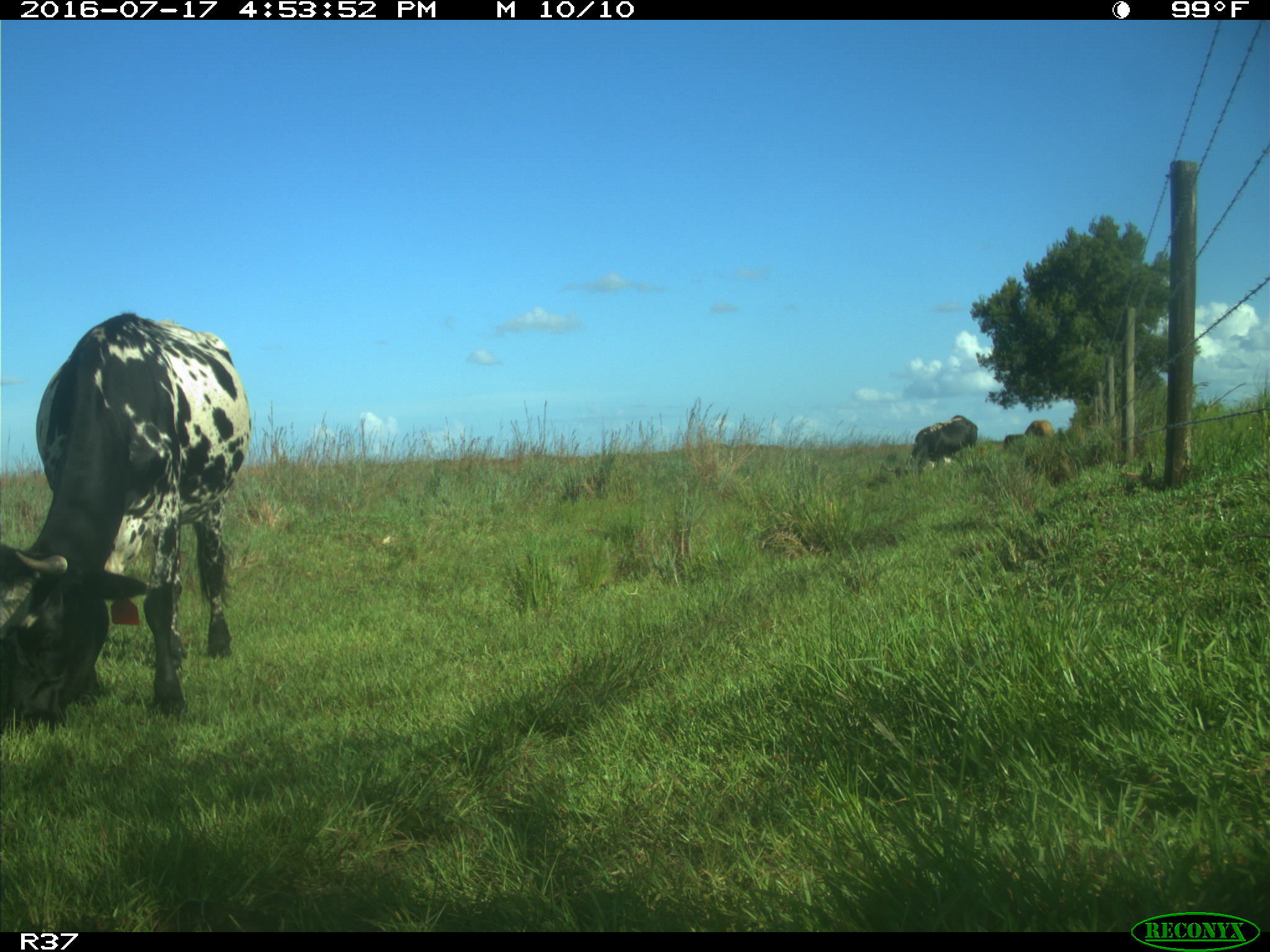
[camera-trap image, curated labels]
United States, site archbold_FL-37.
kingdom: Animalia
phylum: Chordata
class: Mammalia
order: Artiodactyla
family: Bovidae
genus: Bos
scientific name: Bos taurus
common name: domestic cow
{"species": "Bos taurus (domestic cow)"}